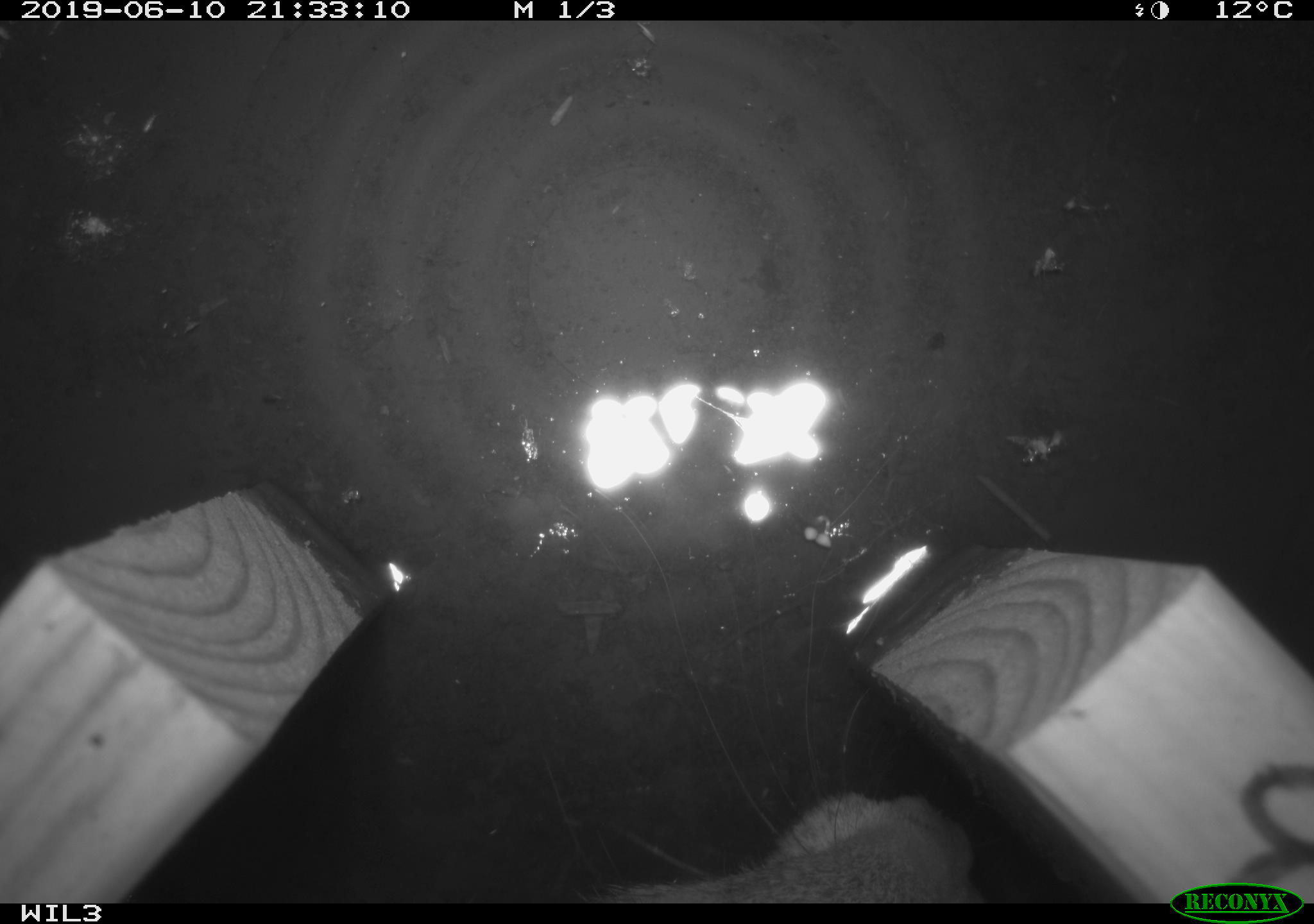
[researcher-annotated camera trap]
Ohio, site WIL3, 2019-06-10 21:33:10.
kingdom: Animalia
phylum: Chordata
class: Mammalia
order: Lagomorpha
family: Leporidae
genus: Sylvilagus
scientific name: Sylvilagus floridanus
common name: eastern cottontail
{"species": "eastern cottontail (Sylvilagus floridanus)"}